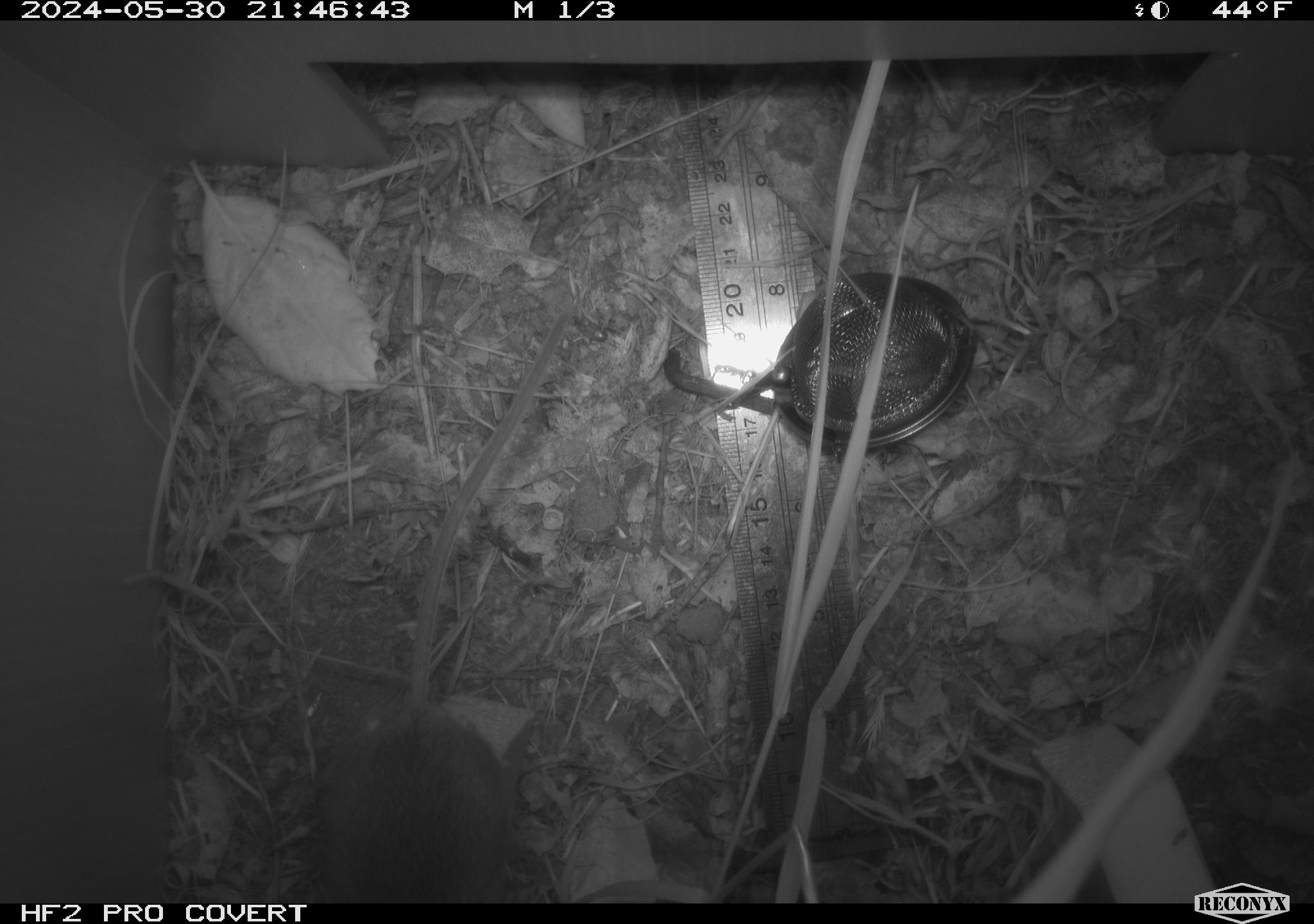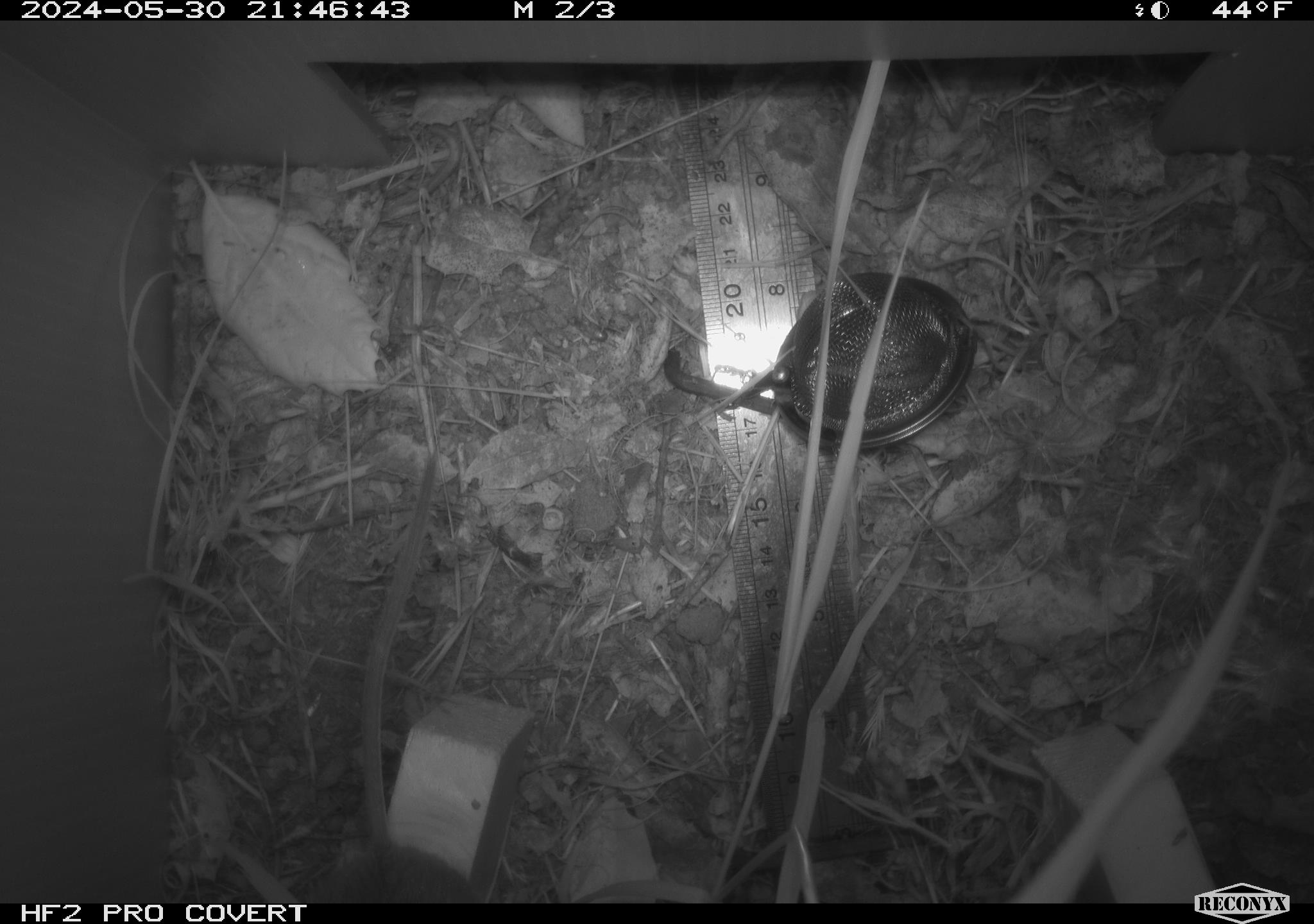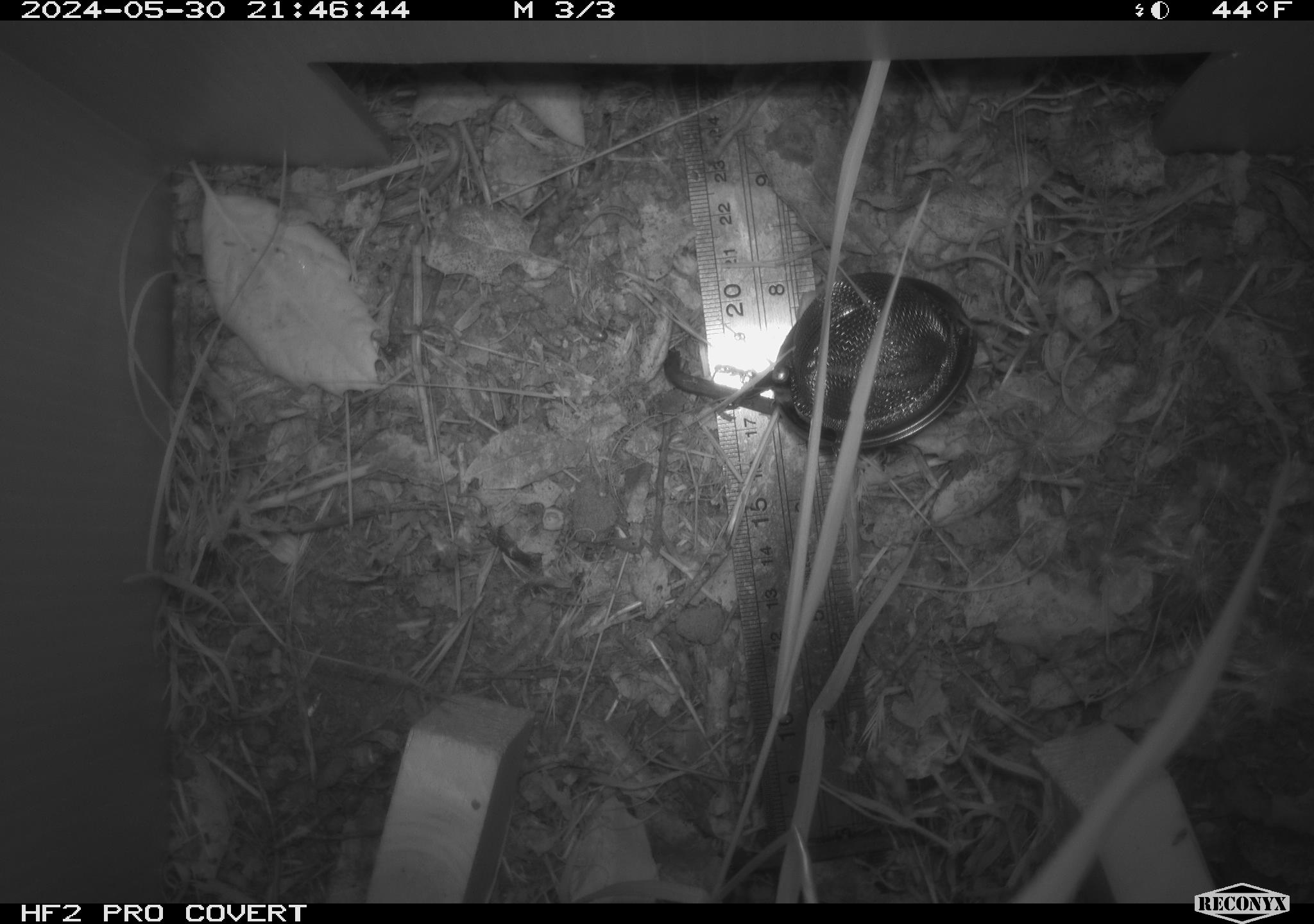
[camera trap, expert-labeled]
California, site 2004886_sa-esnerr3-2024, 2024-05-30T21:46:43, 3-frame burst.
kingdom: Animalia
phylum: Chordata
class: Mammalia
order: Rodentia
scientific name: Rodentia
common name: rodent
Rodent (Rodentia).